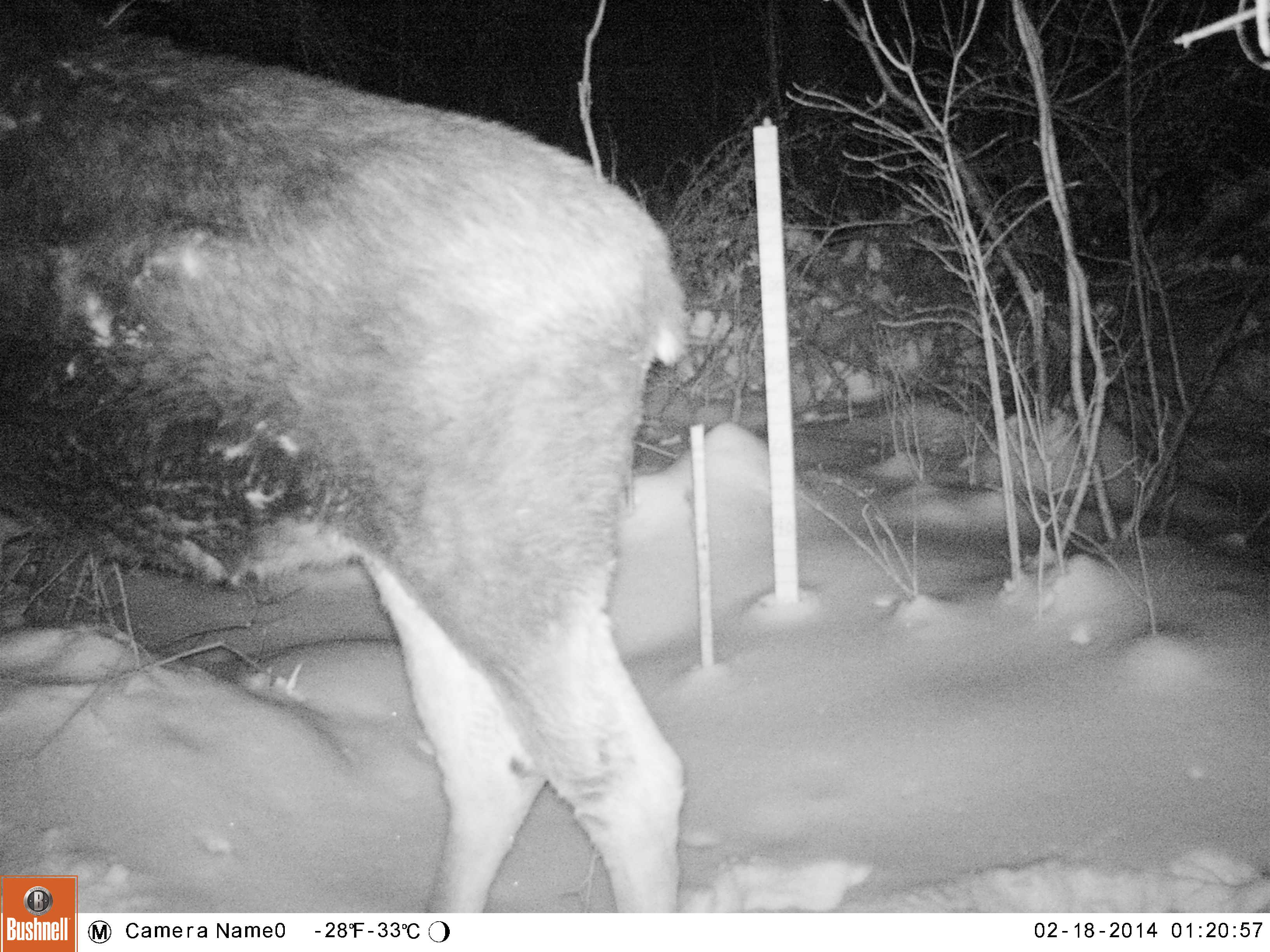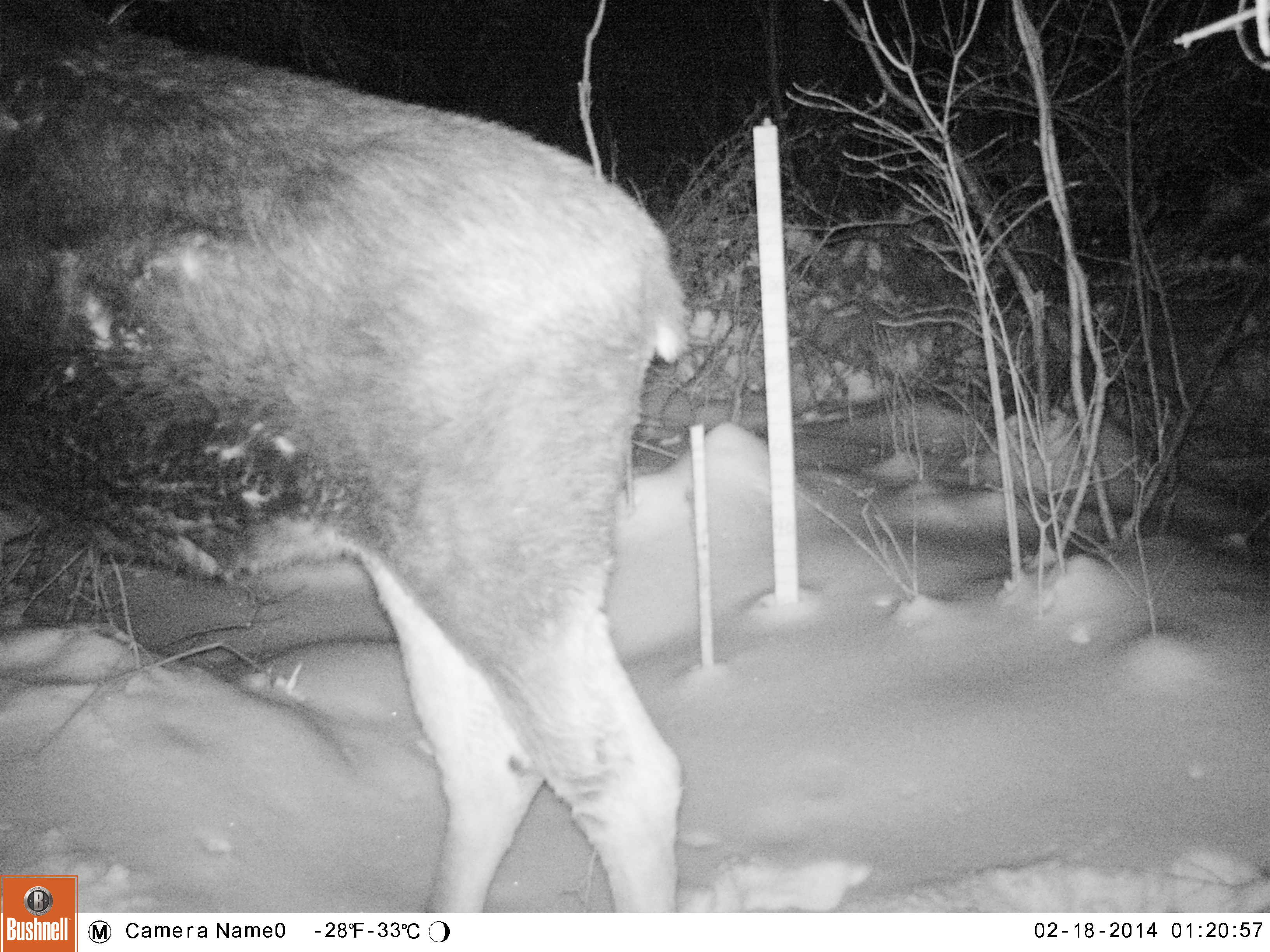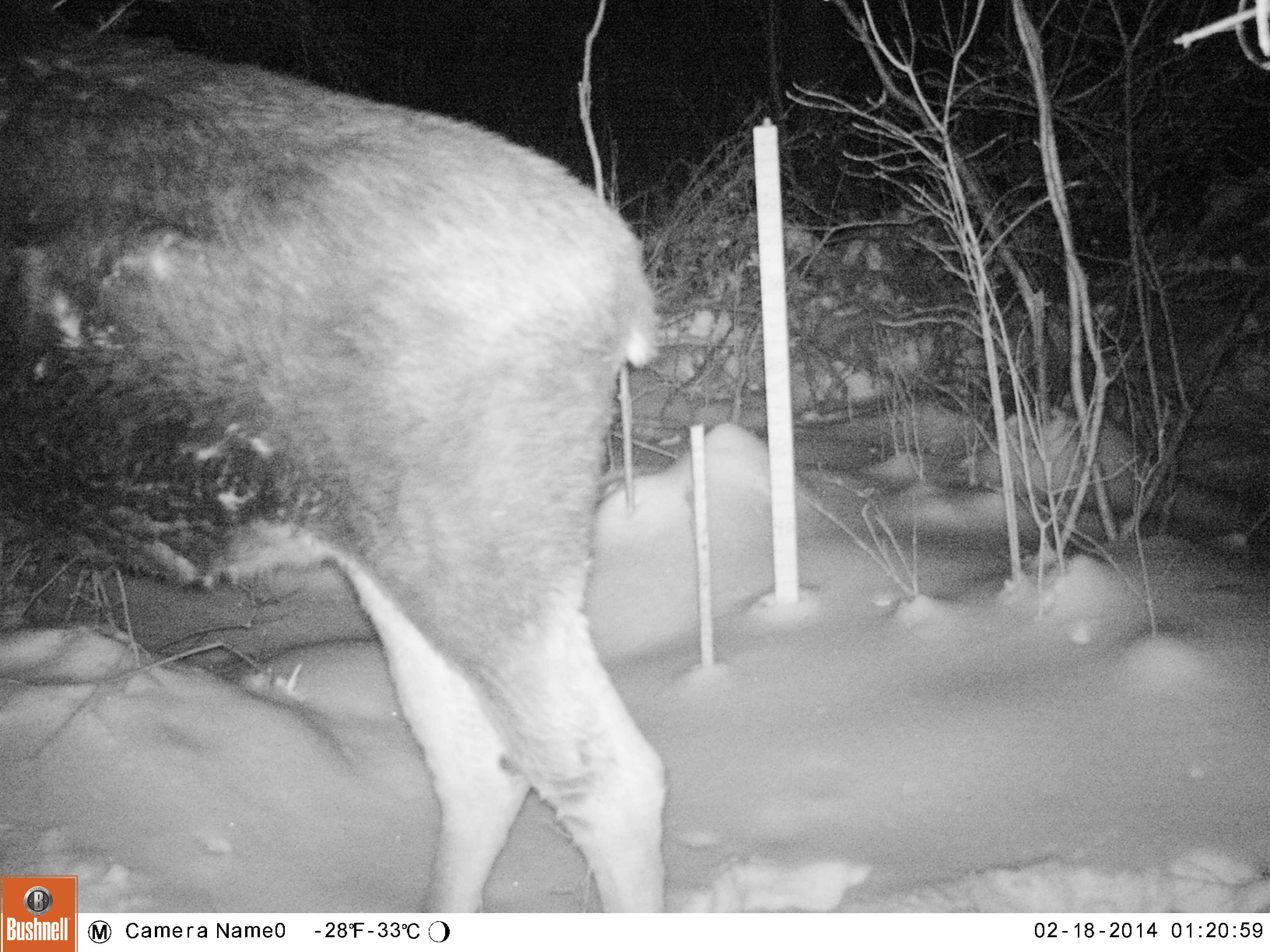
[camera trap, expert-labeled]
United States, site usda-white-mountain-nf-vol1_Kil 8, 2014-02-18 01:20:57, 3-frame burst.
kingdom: Animalia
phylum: Chordata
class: Mammalia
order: Artiodactyla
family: Cervidae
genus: Alces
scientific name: Alces alces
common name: moose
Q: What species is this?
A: Moose (Alces alces).